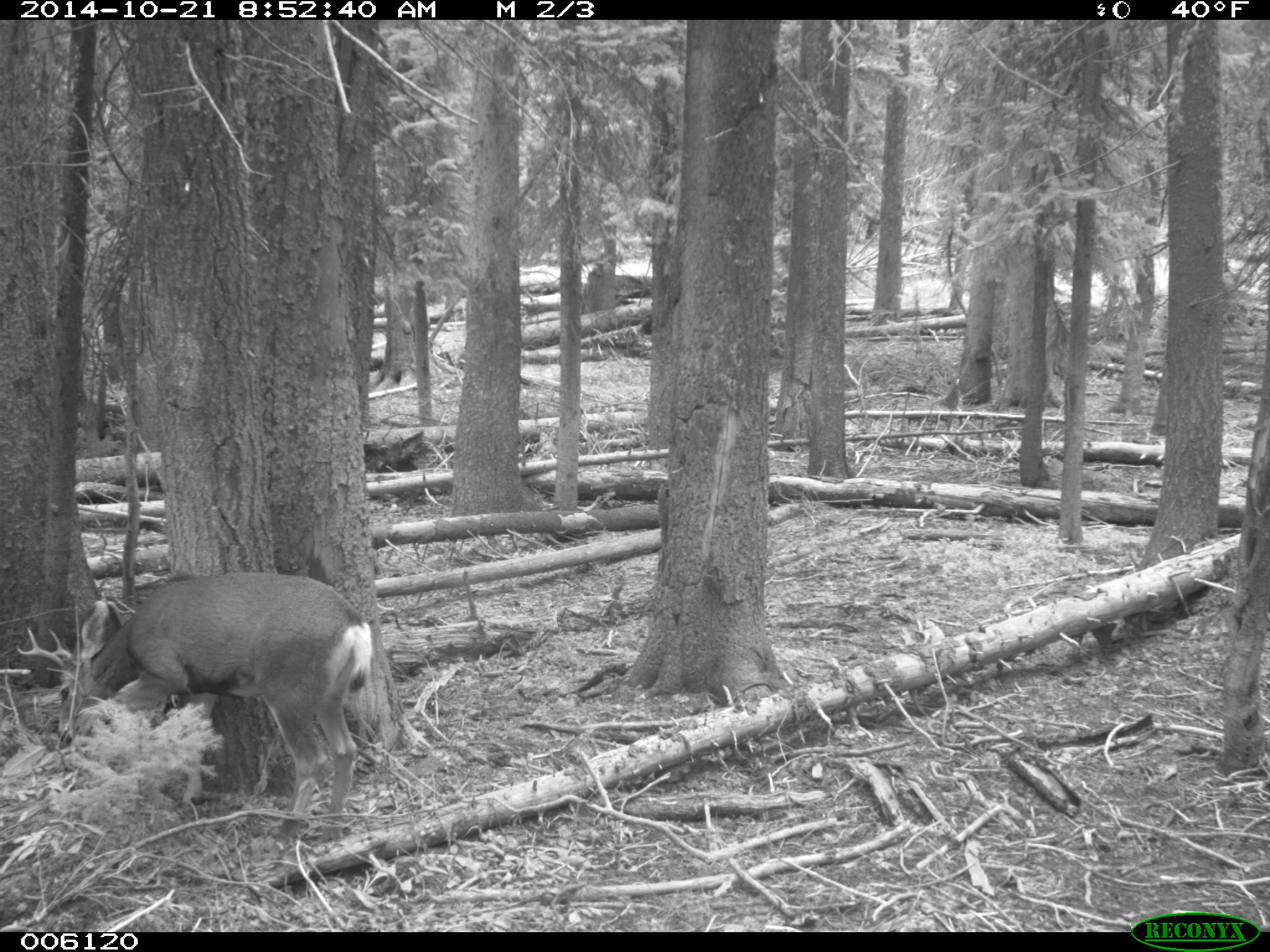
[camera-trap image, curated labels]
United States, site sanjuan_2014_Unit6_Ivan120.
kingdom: Animalia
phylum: Chordata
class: Mammalia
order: Artiodactyla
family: Cervidae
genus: Odocoileus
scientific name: Odocoileus hemionus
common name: mule deer